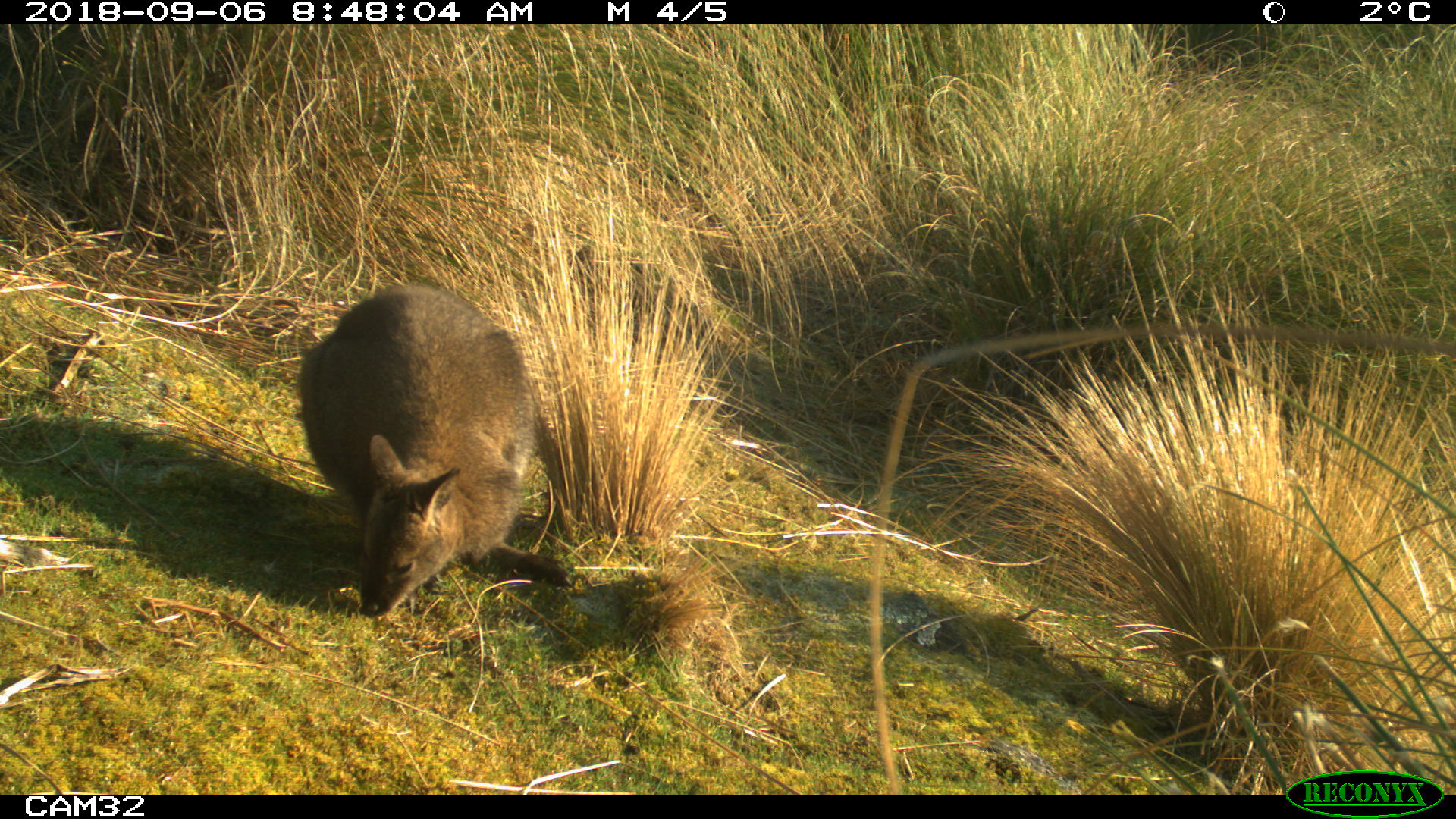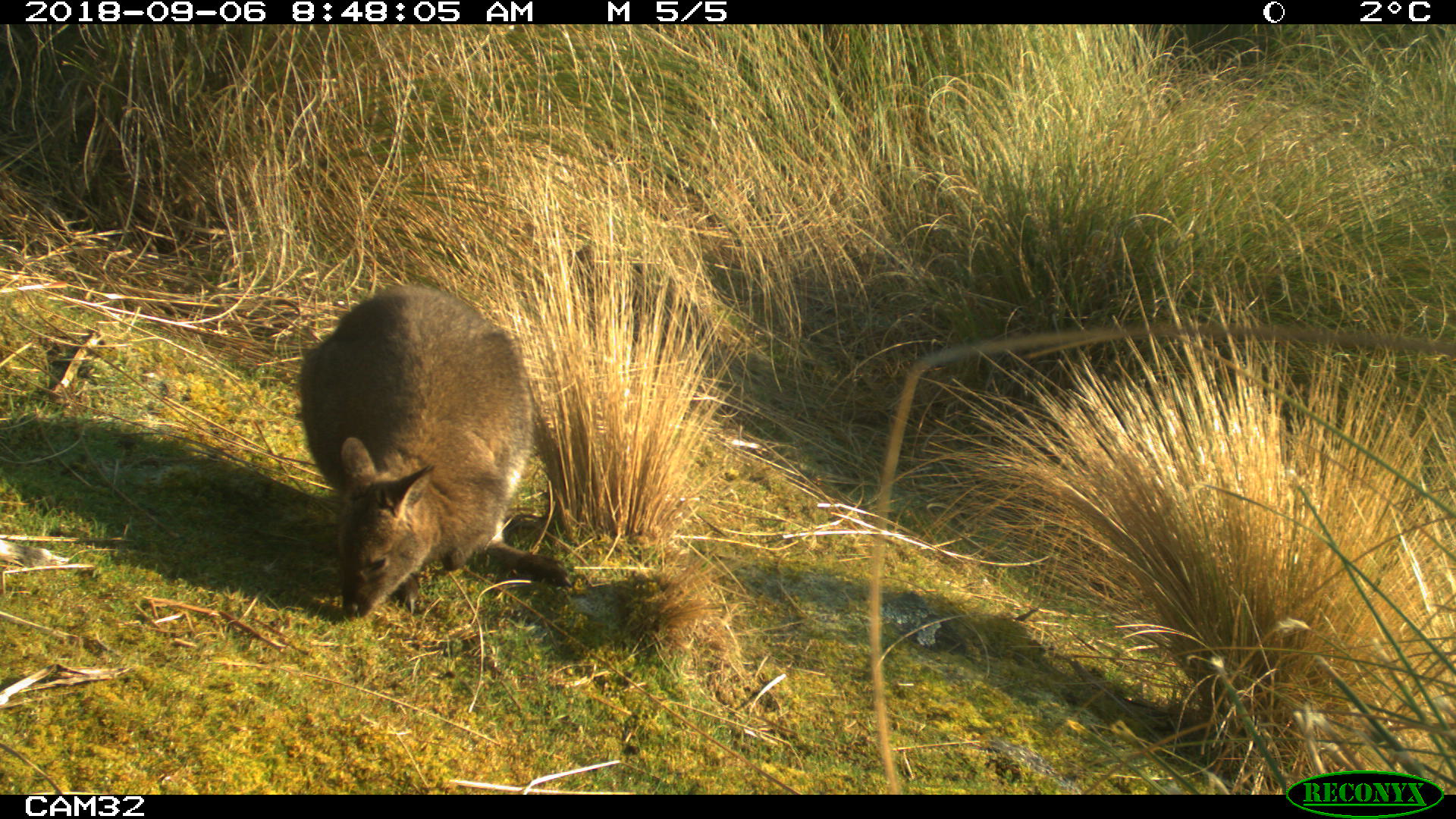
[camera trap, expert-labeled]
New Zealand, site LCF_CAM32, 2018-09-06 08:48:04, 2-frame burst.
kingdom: Animalia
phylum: Chordata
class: Mammalia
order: Diprotodontia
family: Macropodidae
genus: Notamacropus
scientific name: Notamacropus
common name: wallaby